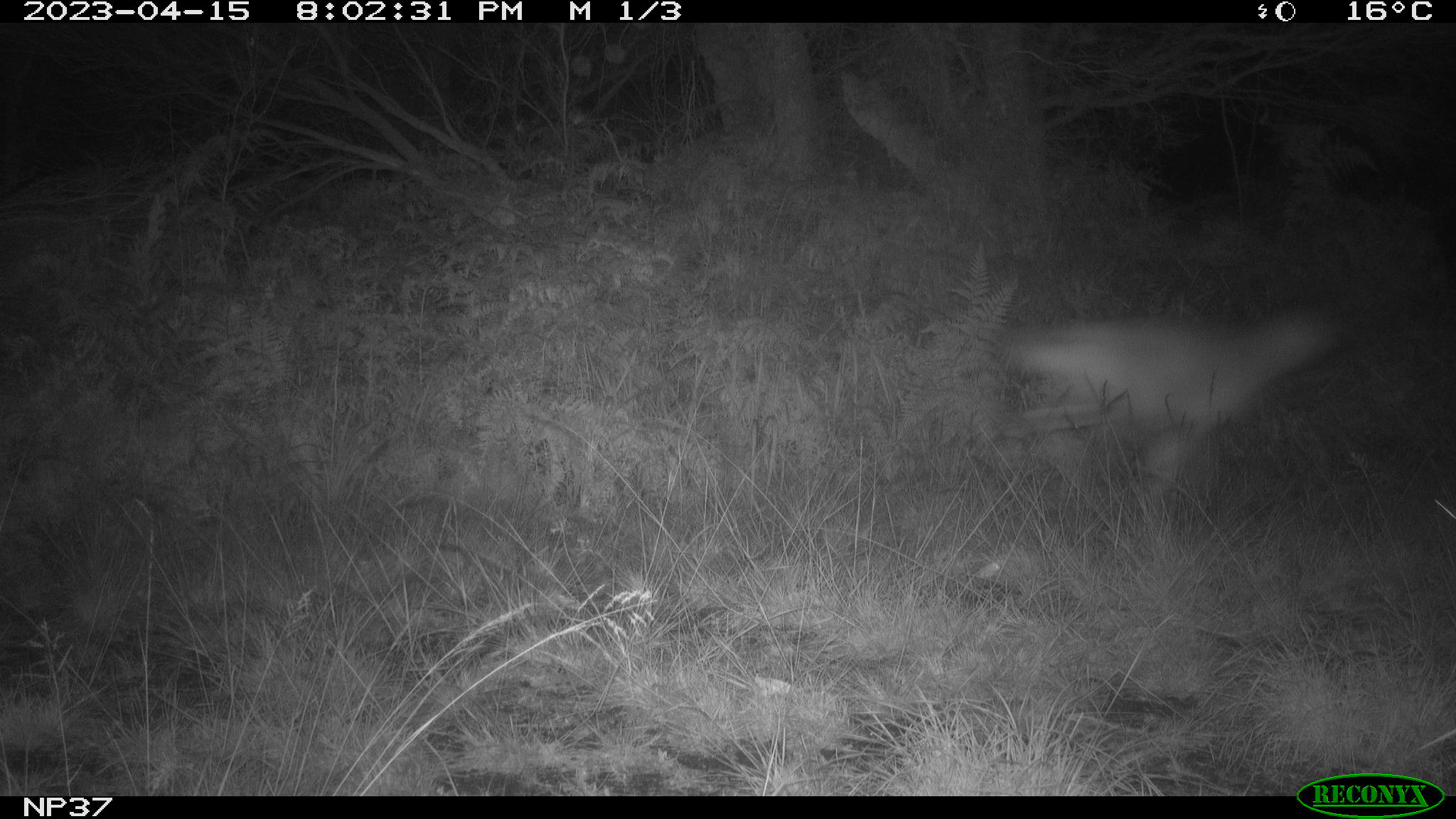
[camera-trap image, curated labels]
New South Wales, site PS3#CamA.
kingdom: Animalia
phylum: Chordata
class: Mammalia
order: Carnivora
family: Canidae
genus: Canis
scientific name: Canis familiaris dingo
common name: dingo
Dingo (Canis familiaris dingo).